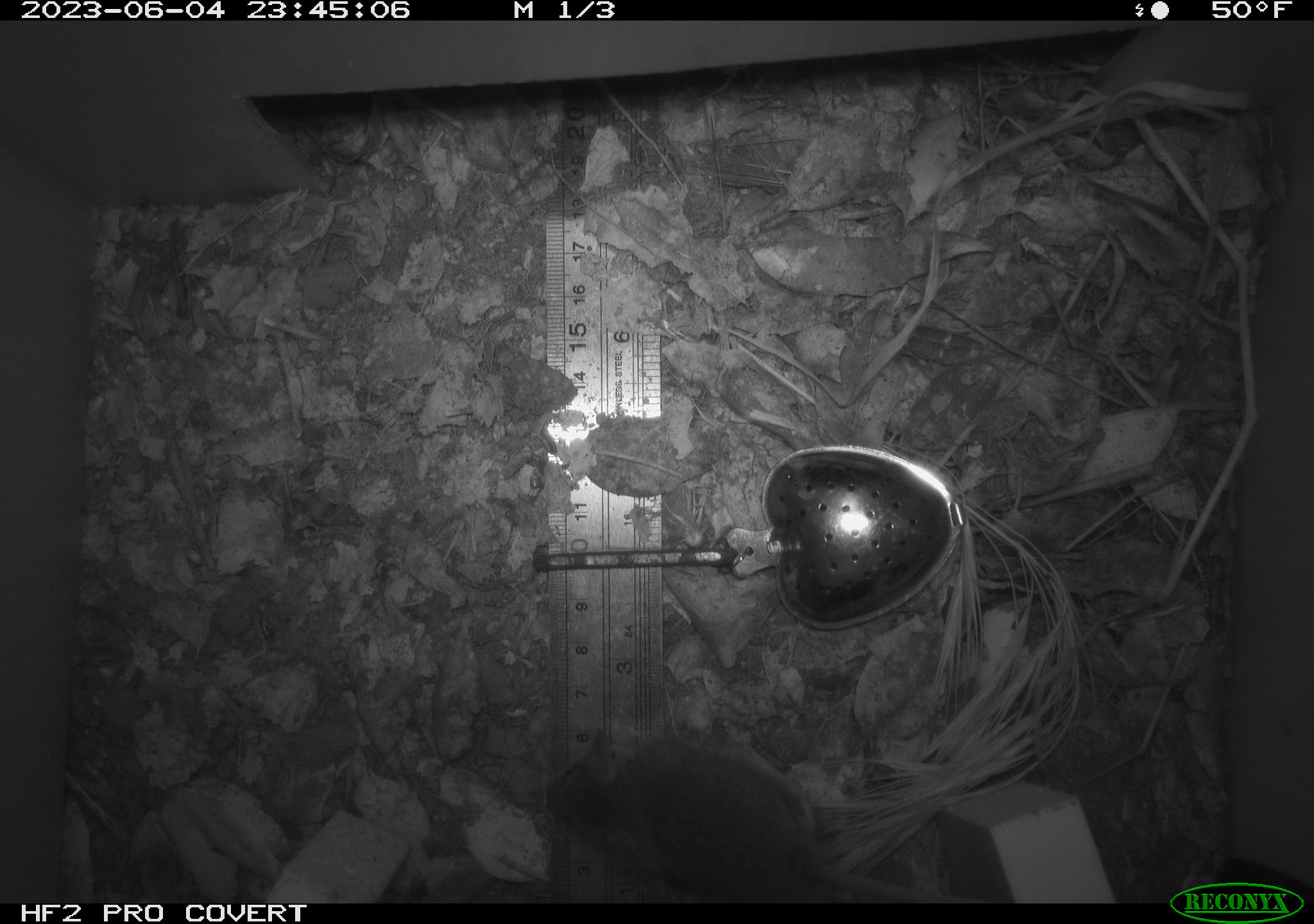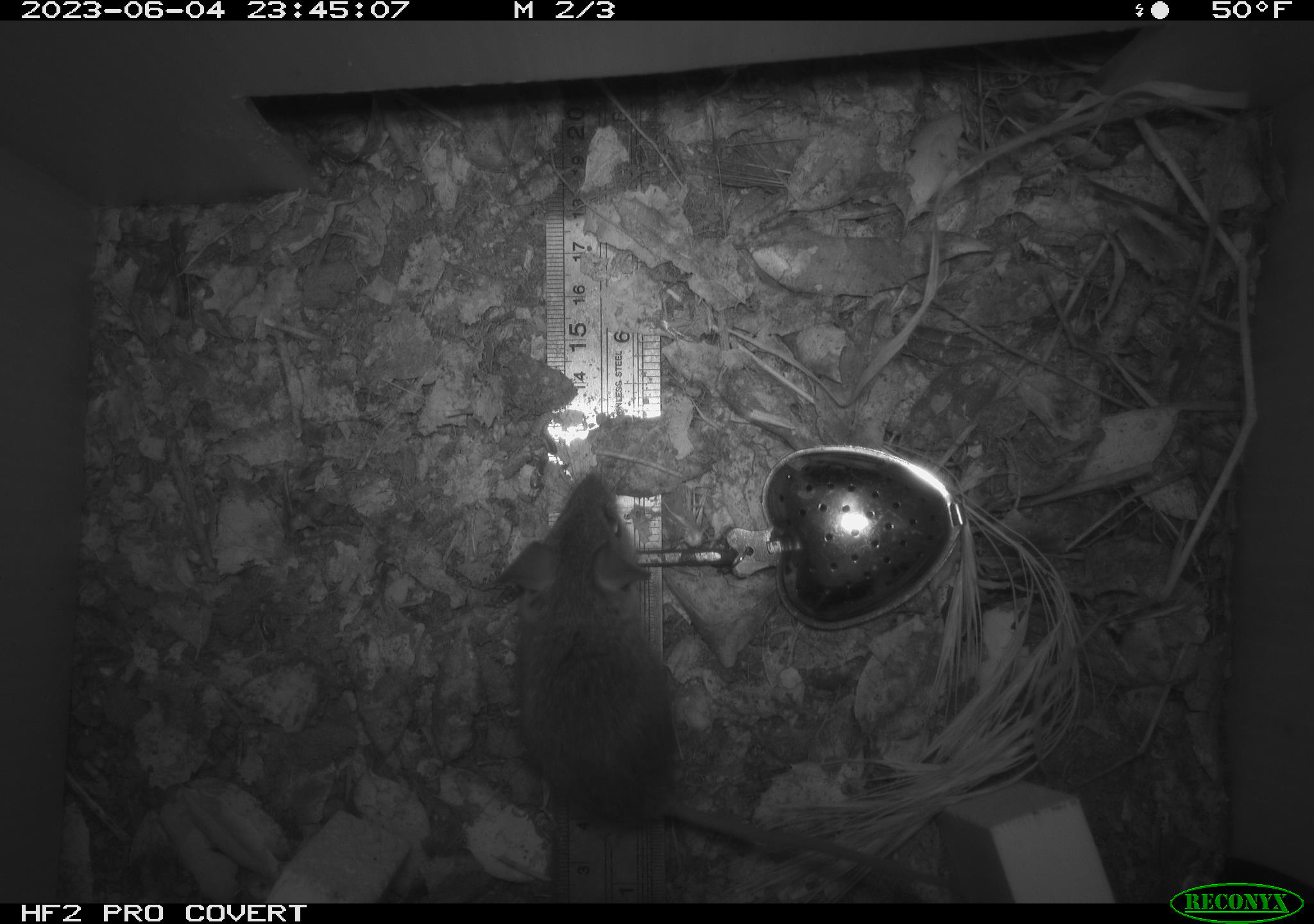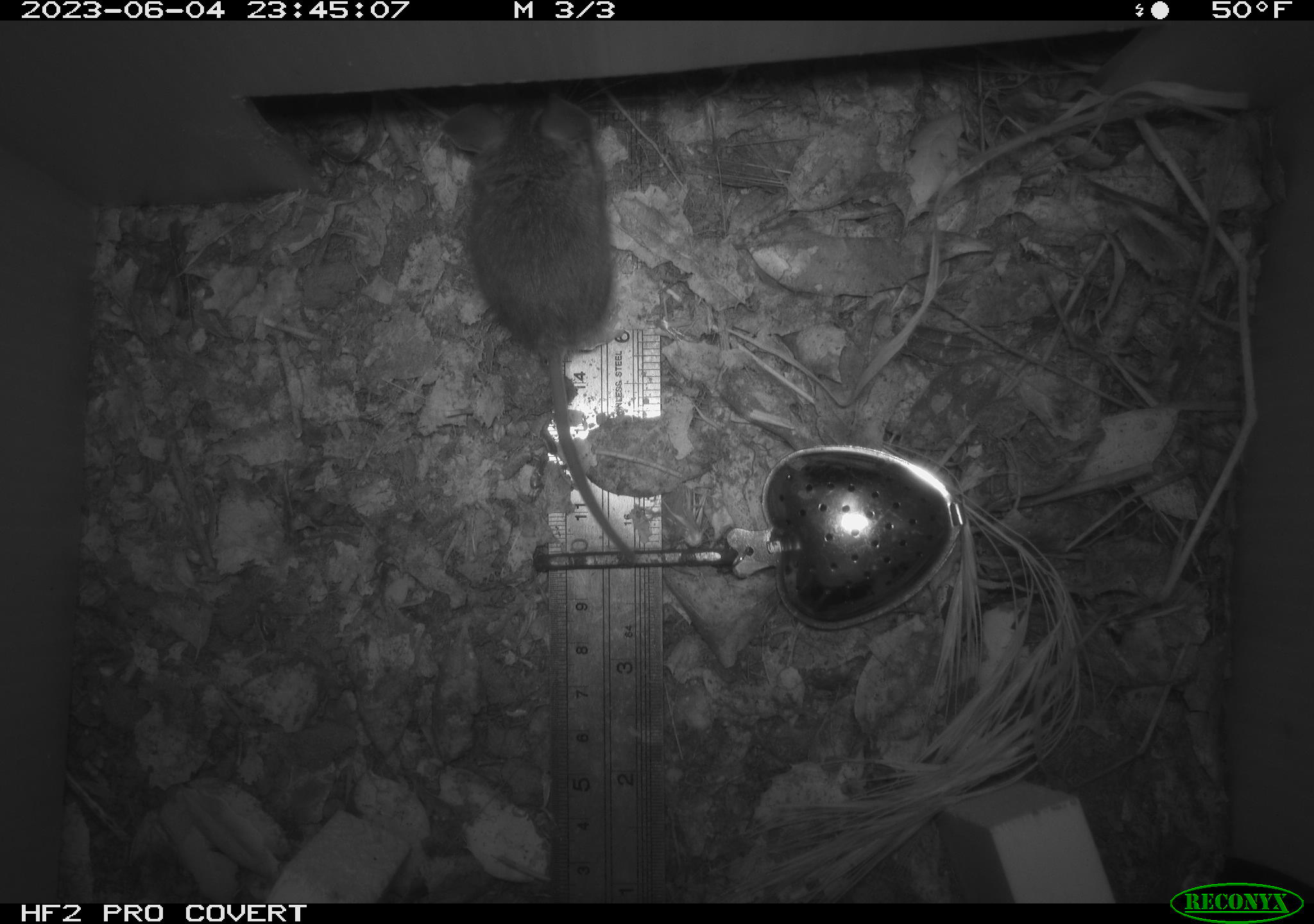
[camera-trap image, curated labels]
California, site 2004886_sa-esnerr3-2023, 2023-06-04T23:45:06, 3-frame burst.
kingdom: Animalia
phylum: Chordata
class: Mammalia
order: Rodentia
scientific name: Rodentia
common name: mouse species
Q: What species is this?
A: Mouse species (Rodentia).